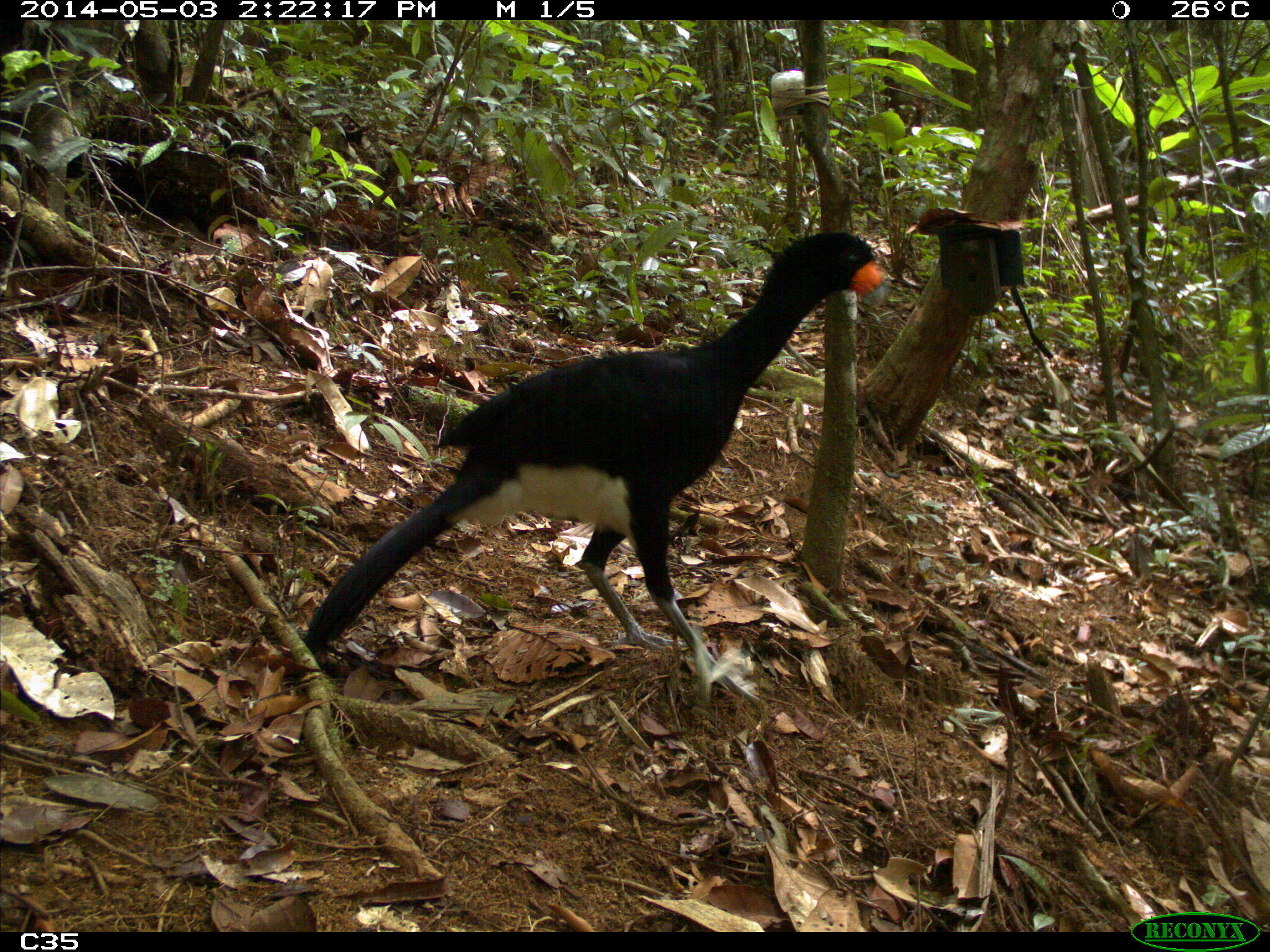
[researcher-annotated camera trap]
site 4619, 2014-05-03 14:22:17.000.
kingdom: Animalia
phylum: Chordata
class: Aves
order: Galliformes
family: Cracidae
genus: Crax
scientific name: Crax alector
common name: black curassow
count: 2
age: adult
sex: female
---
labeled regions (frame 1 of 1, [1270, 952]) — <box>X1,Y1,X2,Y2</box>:
crax alector: <box>303,233,889,706</box>